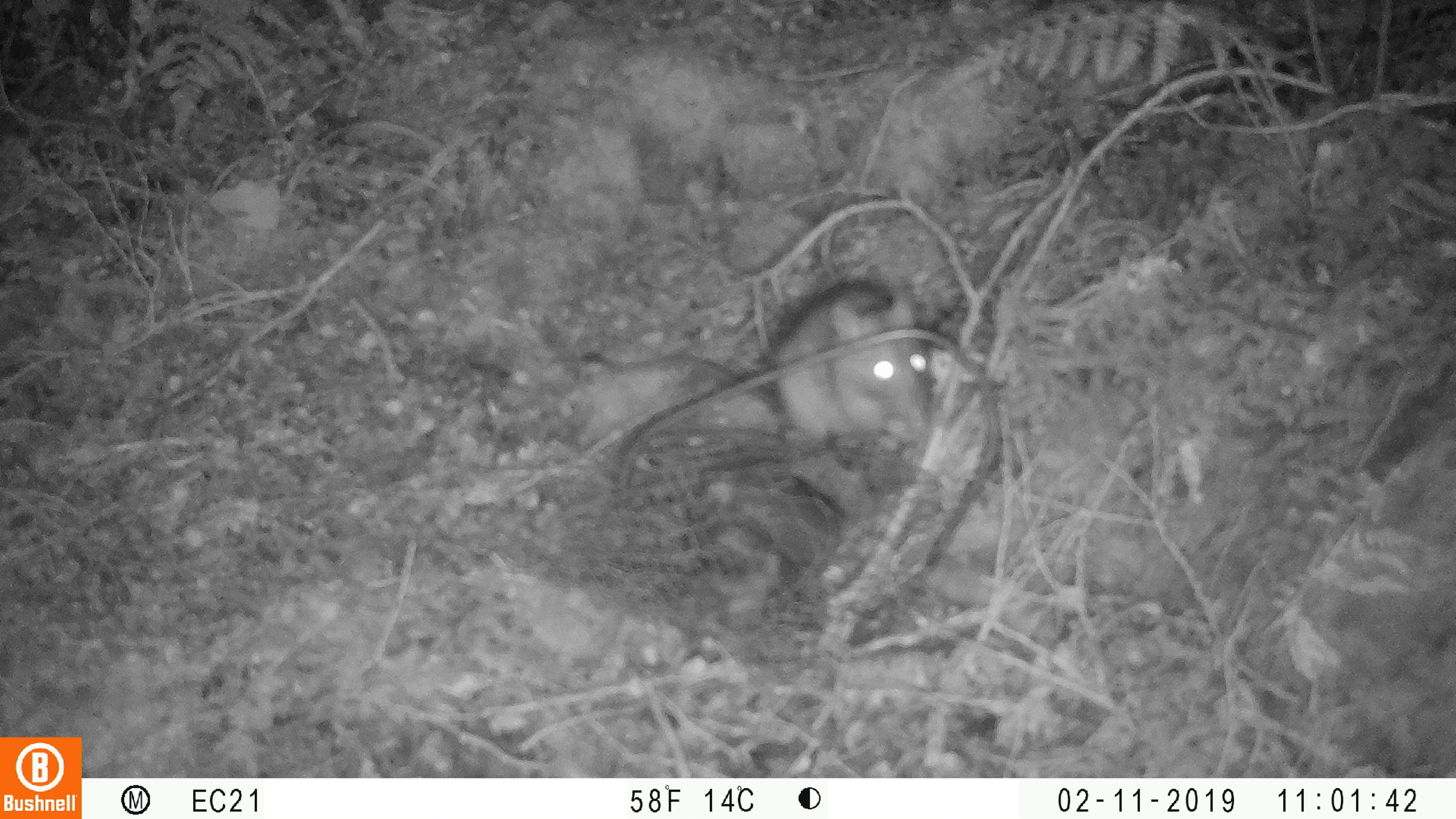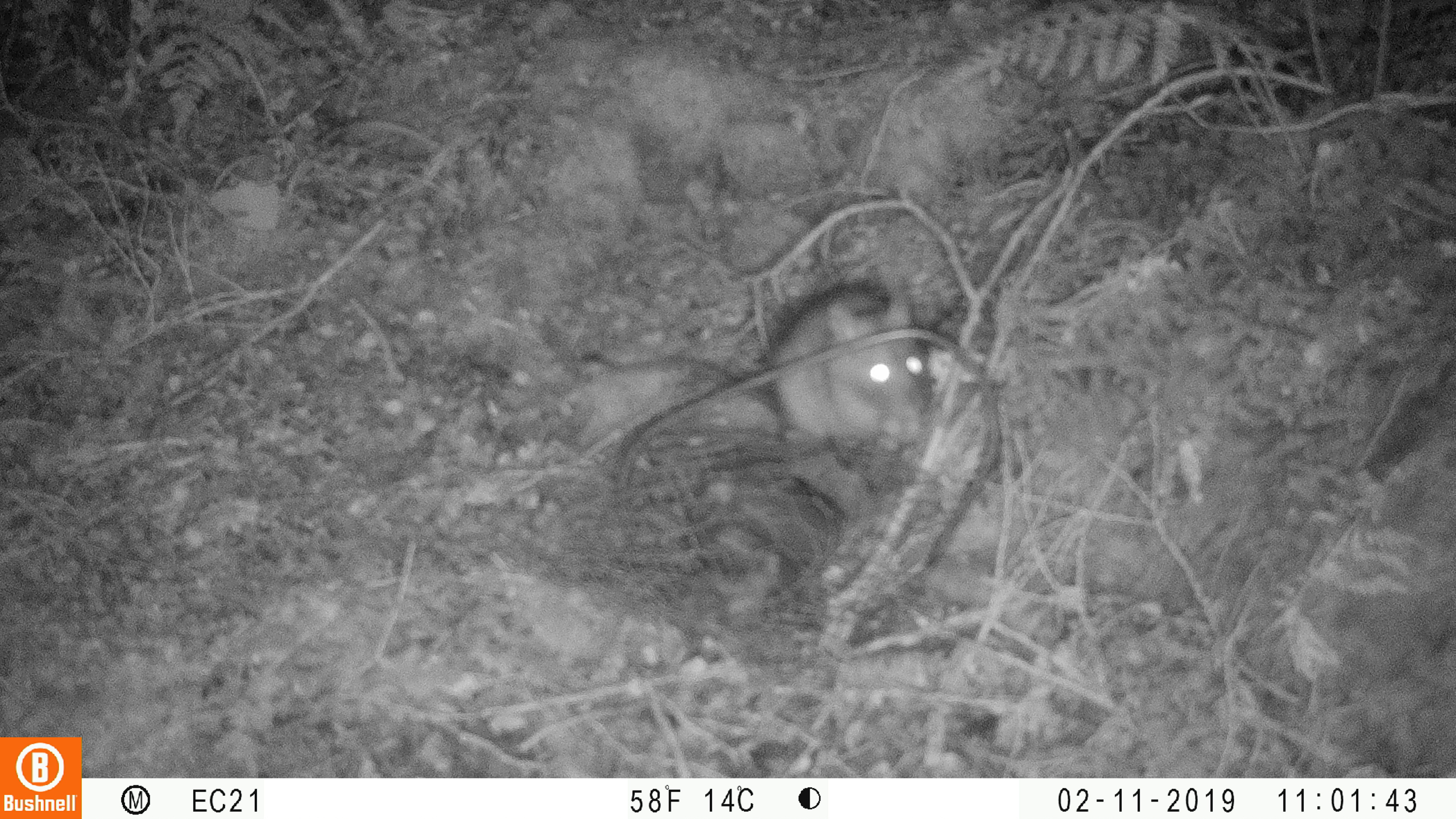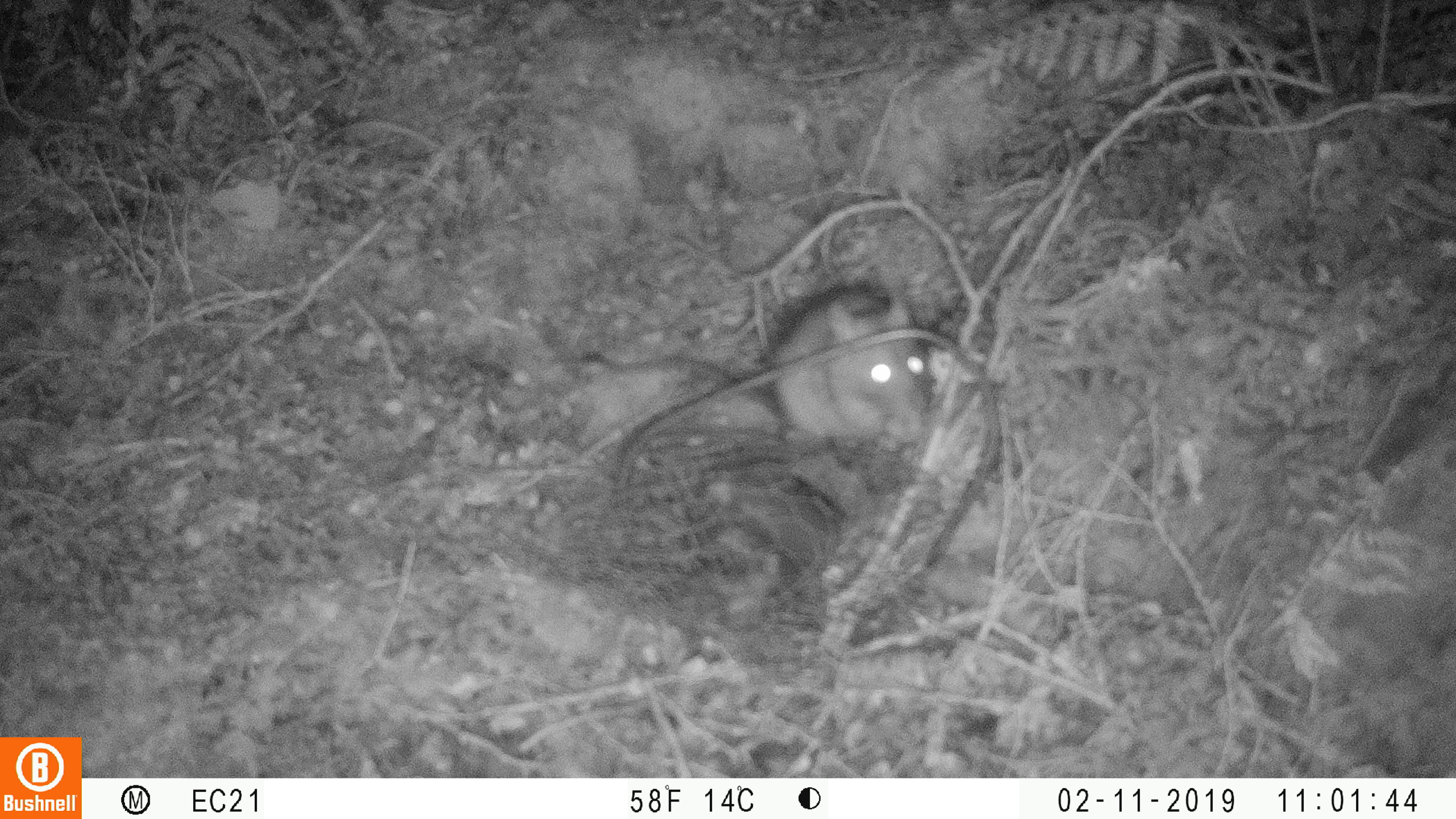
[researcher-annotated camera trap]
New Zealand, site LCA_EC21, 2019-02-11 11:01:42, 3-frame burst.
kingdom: Animalia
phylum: Chordata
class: Mammalia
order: Rodentia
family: Muridae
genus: Rattus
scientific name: Rattus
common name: rat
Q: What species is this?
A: Rat (Rattus).